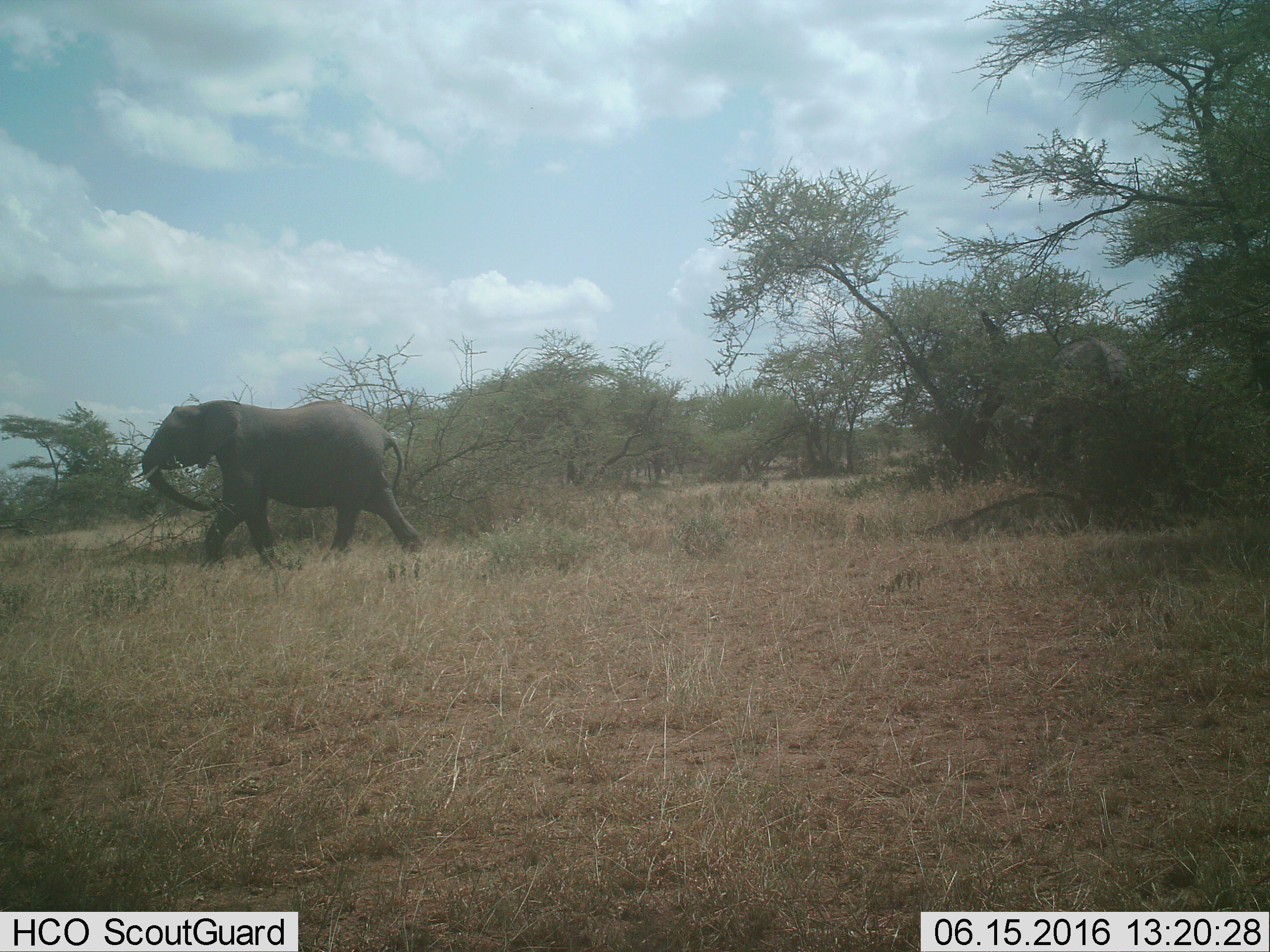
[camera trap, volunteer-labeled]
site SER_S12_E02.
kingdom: Animalia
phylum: Chordata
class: Mammalia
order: Proboscidea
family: Elephantidae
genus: Loxodonta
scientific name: Loxodonta africana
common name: african bush elephant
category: elephant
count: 1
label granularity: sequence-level